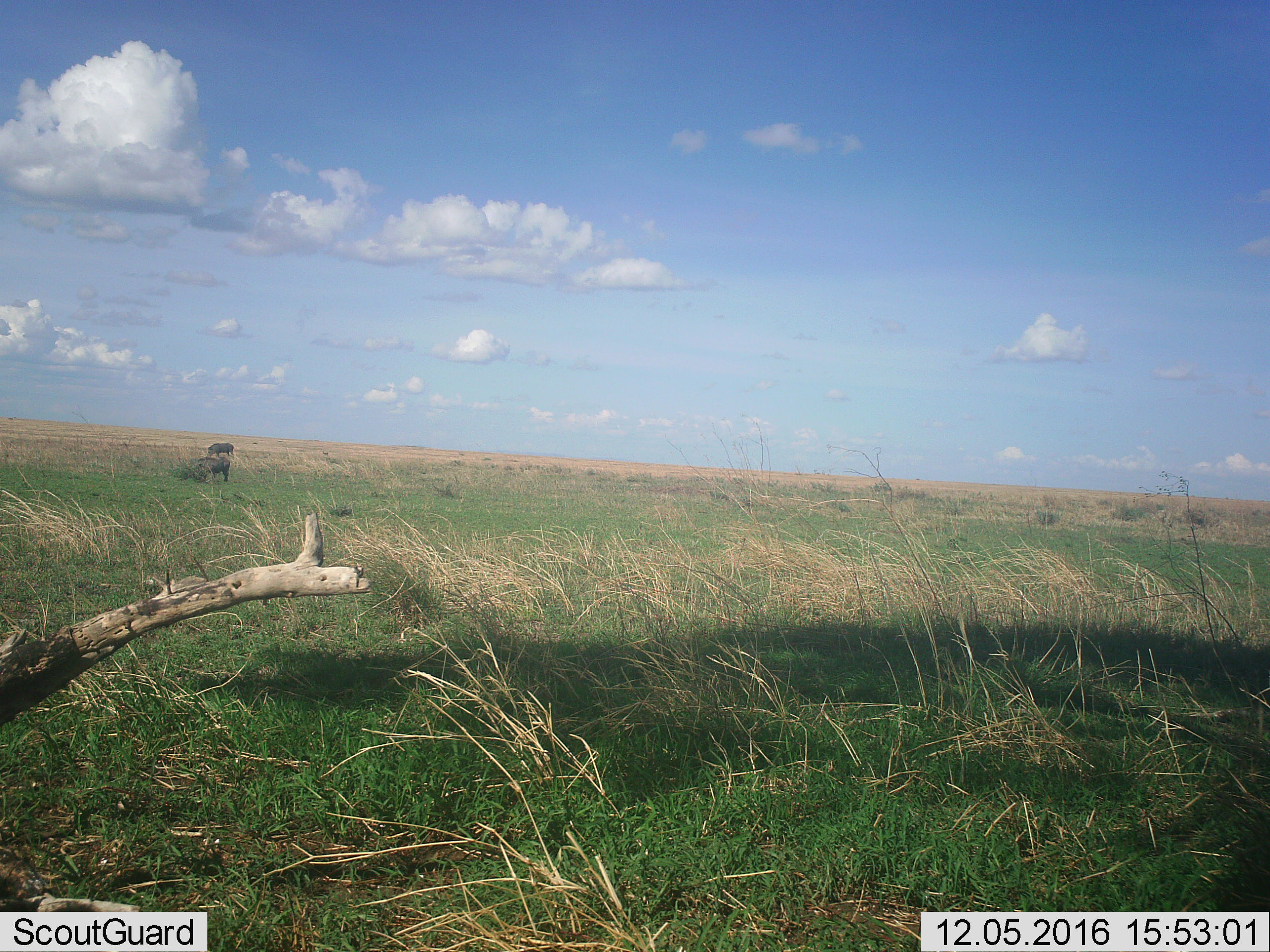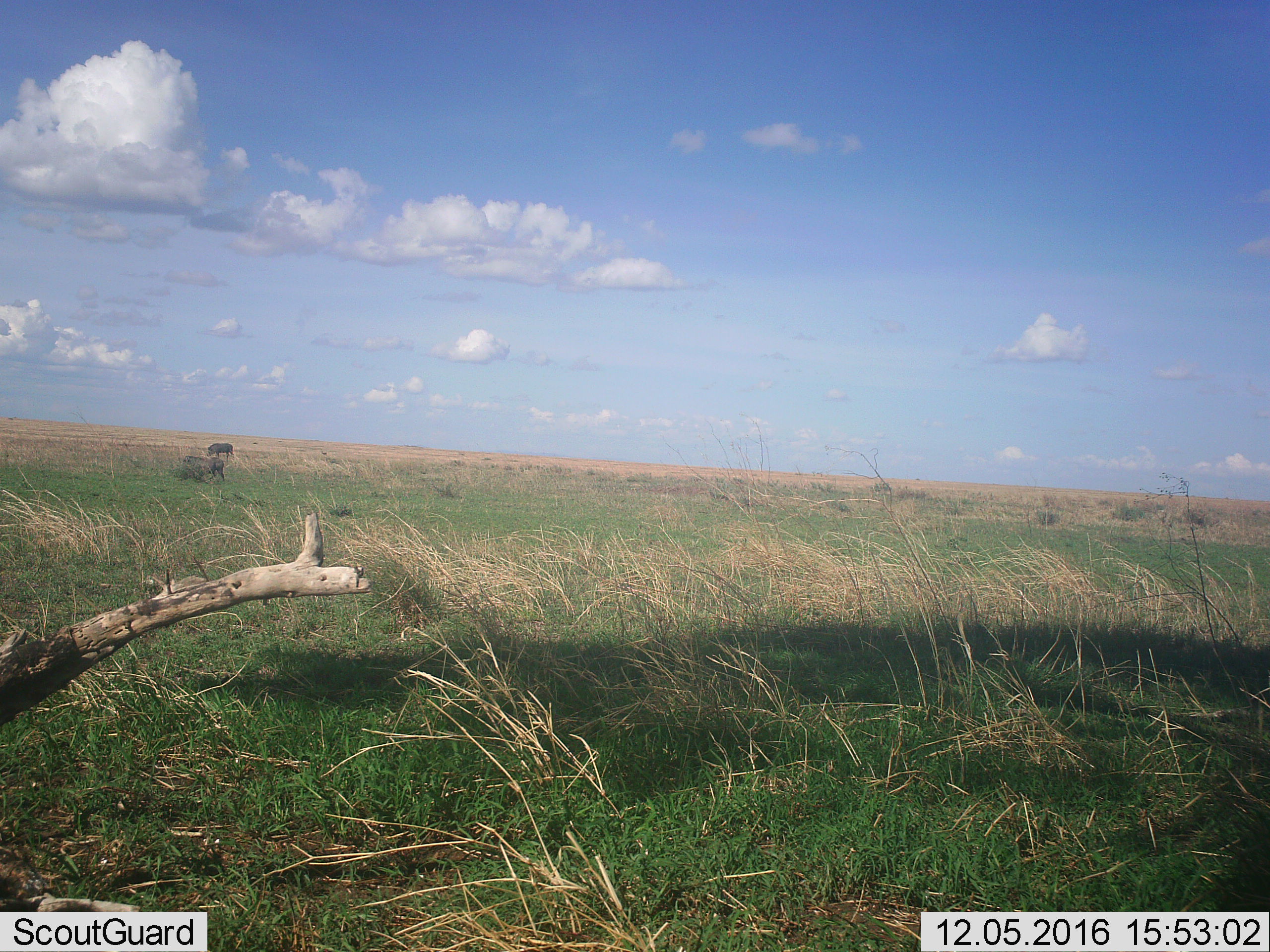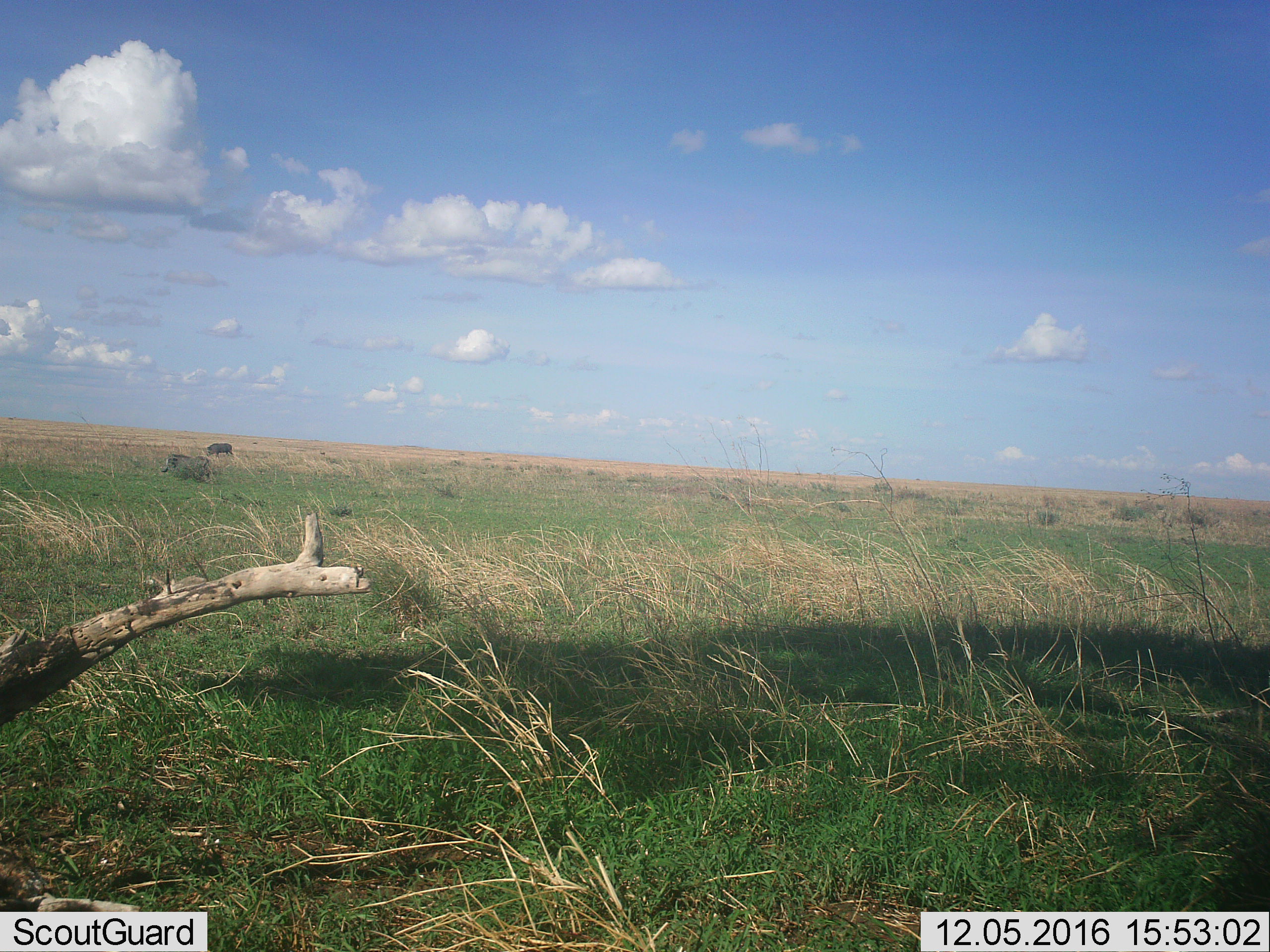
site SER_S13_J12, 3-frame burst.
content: unidentified animal